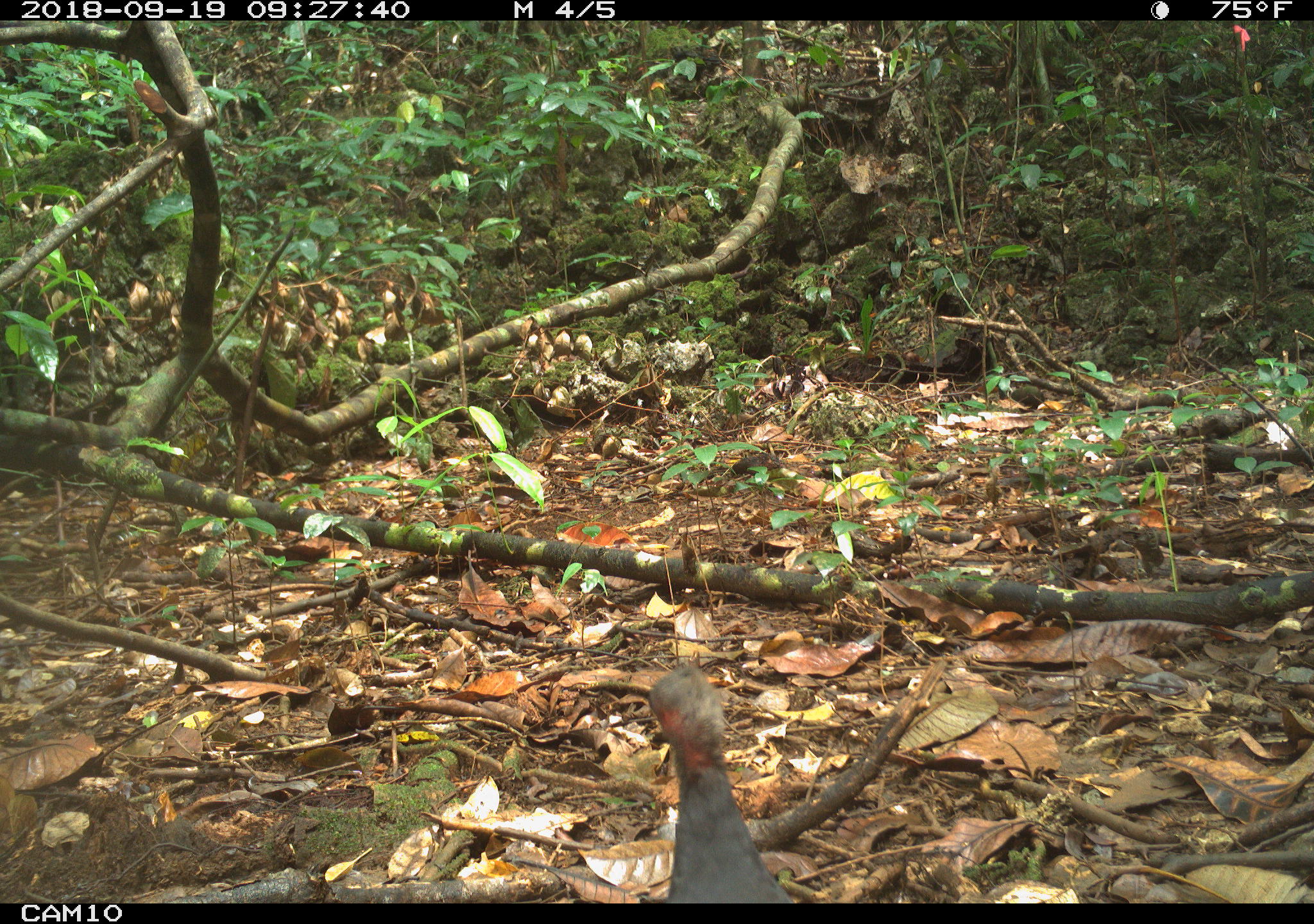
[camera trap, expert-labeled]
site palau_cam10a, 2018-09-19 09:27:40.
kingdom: Animalia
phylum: Chordata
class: Aves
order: Galliformes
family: Megapodiidae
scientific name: Megapodiidae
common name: megapode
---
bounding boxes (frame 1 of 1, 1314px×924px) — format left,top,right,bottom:
megapode: 643,664,792,907